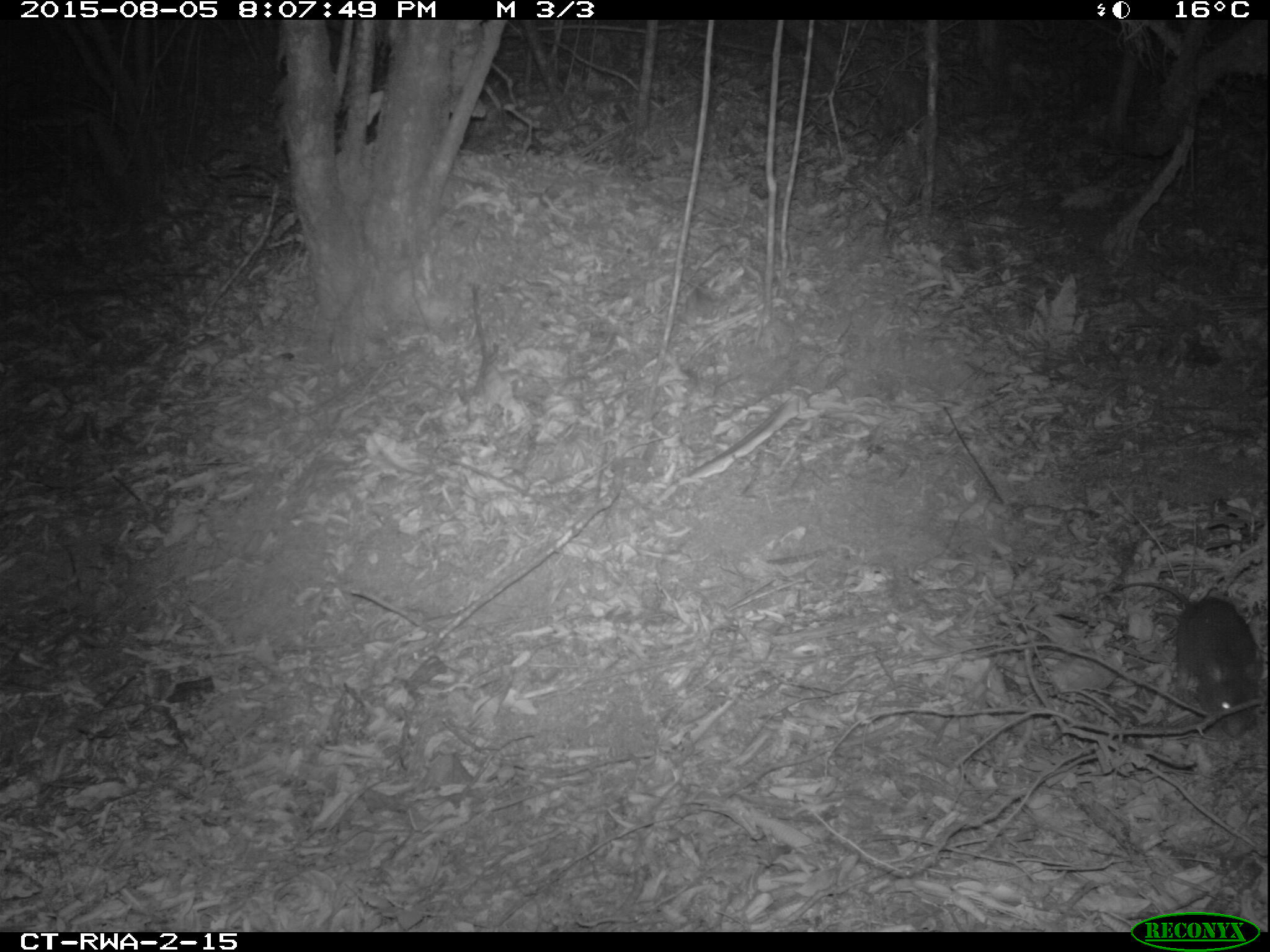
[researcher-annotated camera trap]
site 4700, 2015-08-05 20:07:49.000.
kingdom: Animalia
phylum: Chordata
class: Mammalia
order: Rodentia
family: Nesomyidae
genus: Cricetomys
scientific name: Cricetomys gambianus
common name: african giant pouched rat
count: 1